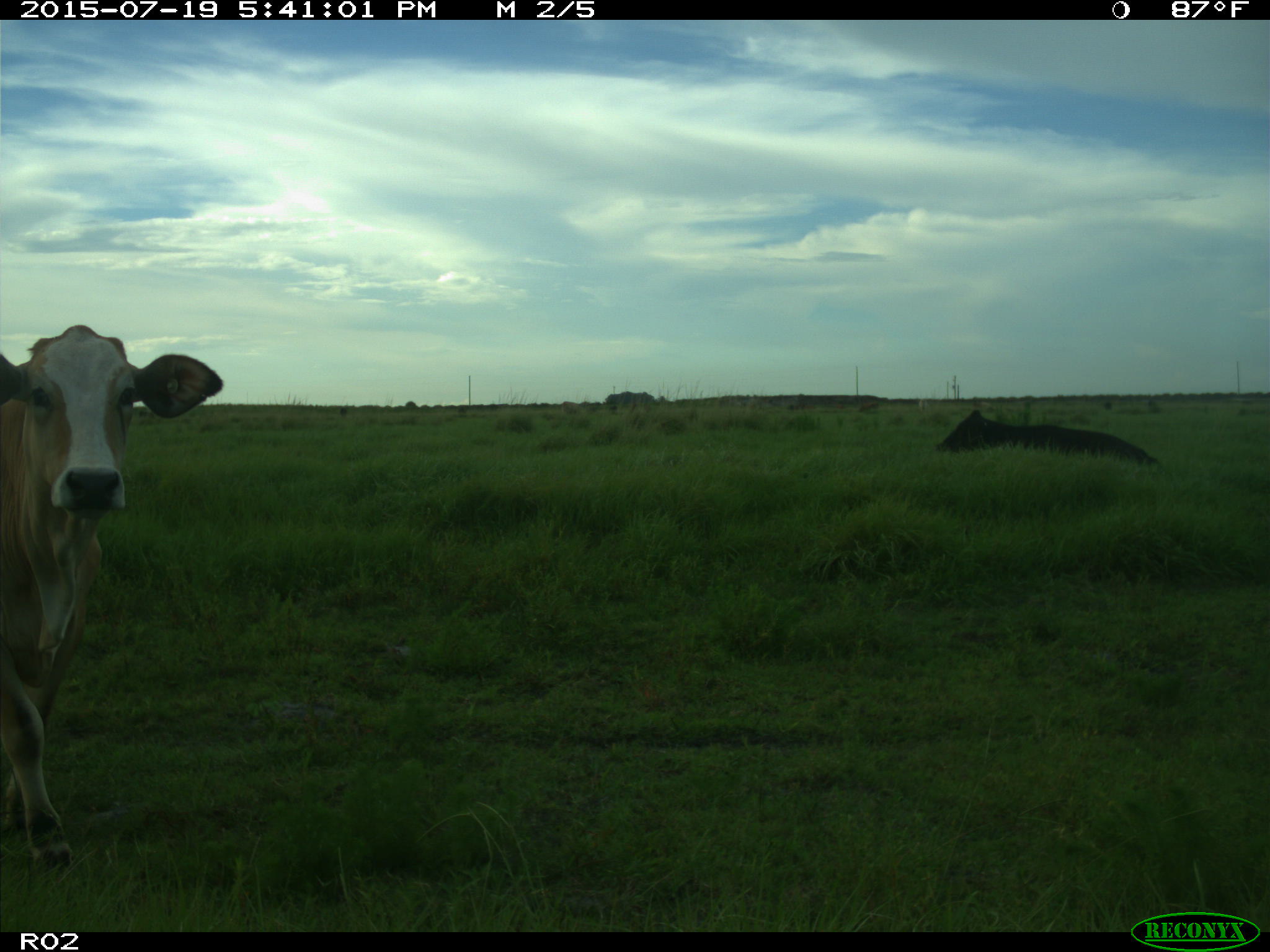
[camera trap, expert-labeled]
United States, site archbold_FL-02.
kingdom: Animalia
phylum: Chordata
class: Mammalia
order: Artiodactyla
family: Bovidae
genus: Bos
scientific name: Bos taurus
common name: domestic cow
Bos taurus (domestic cow).